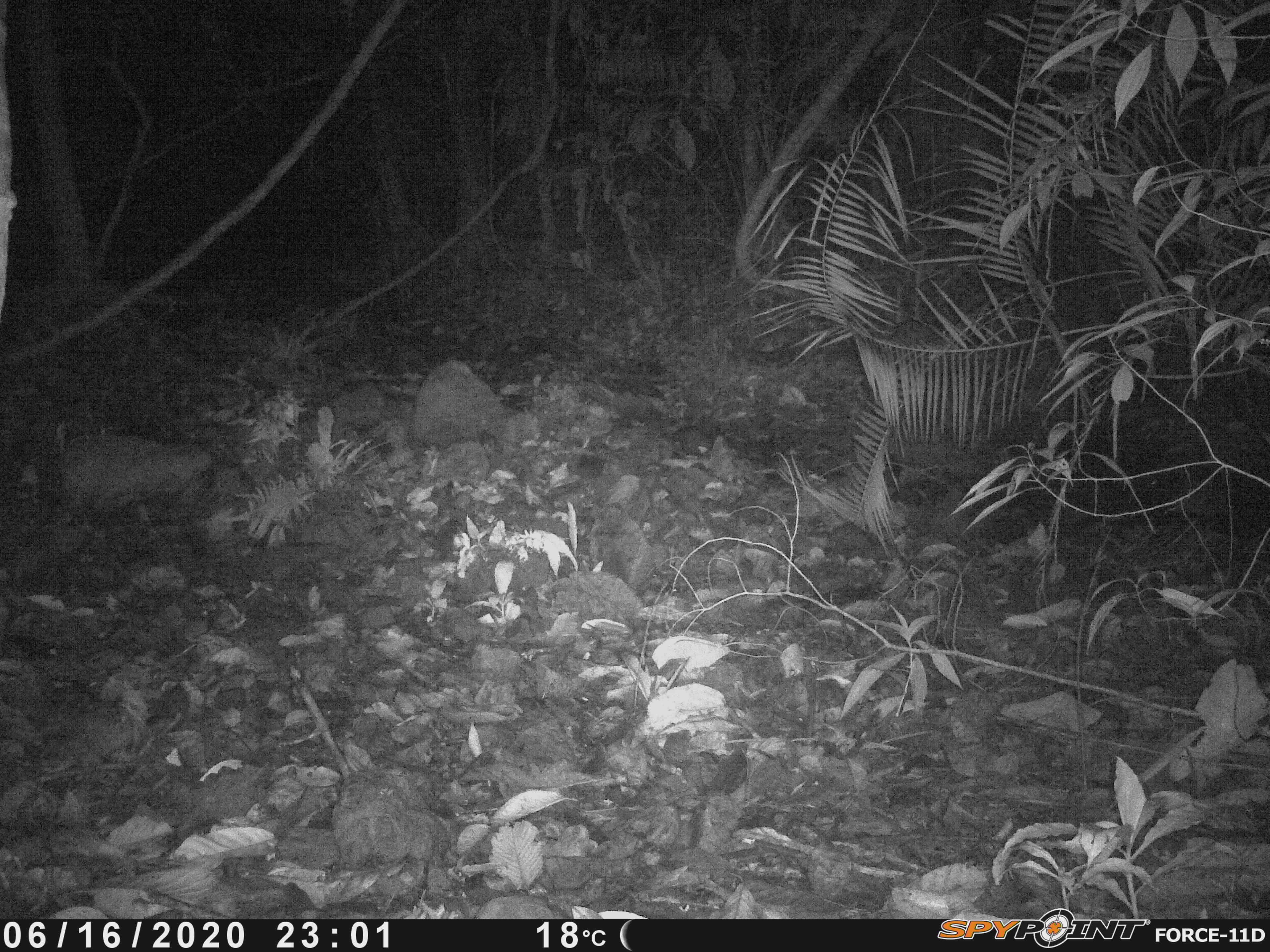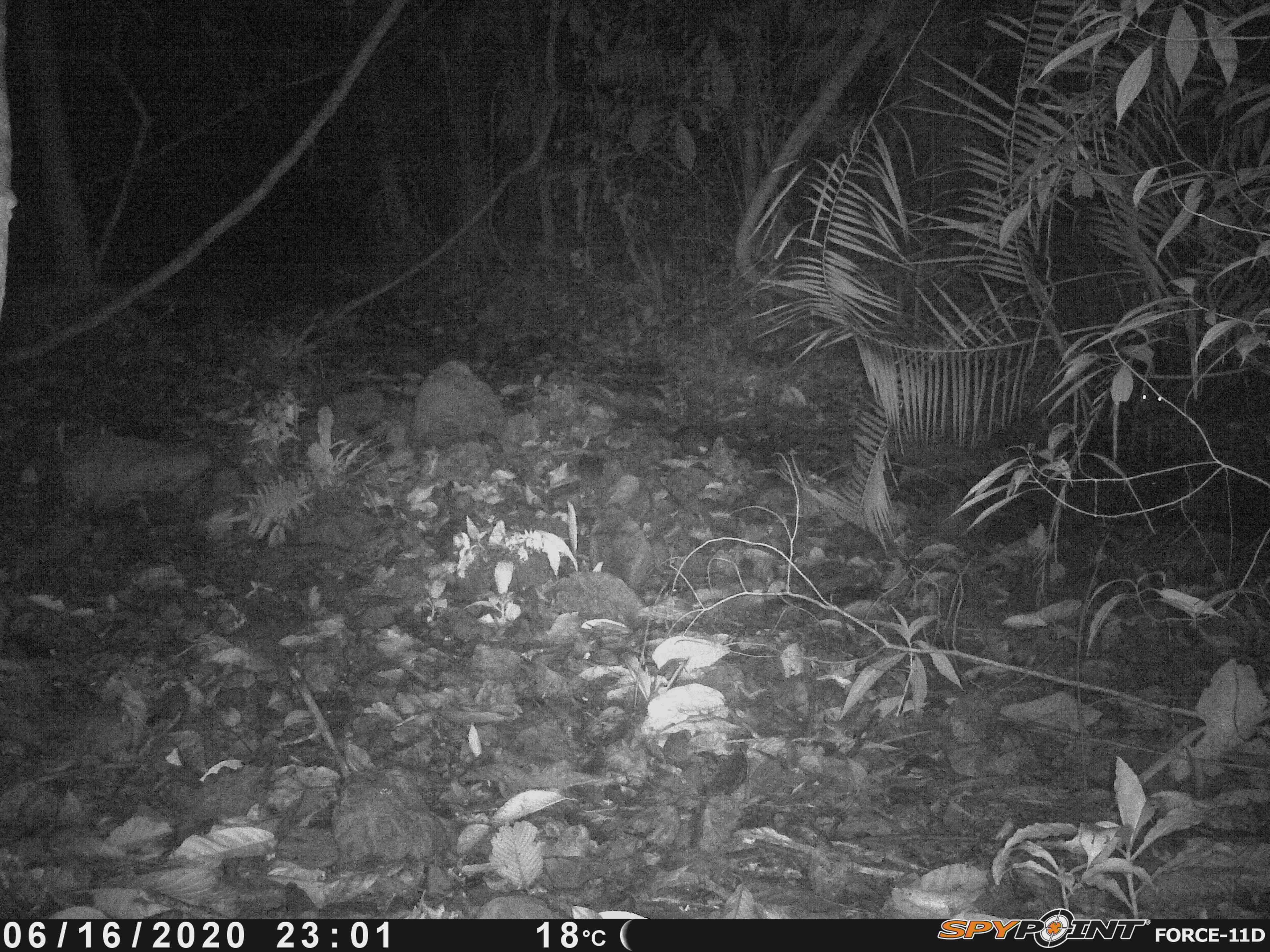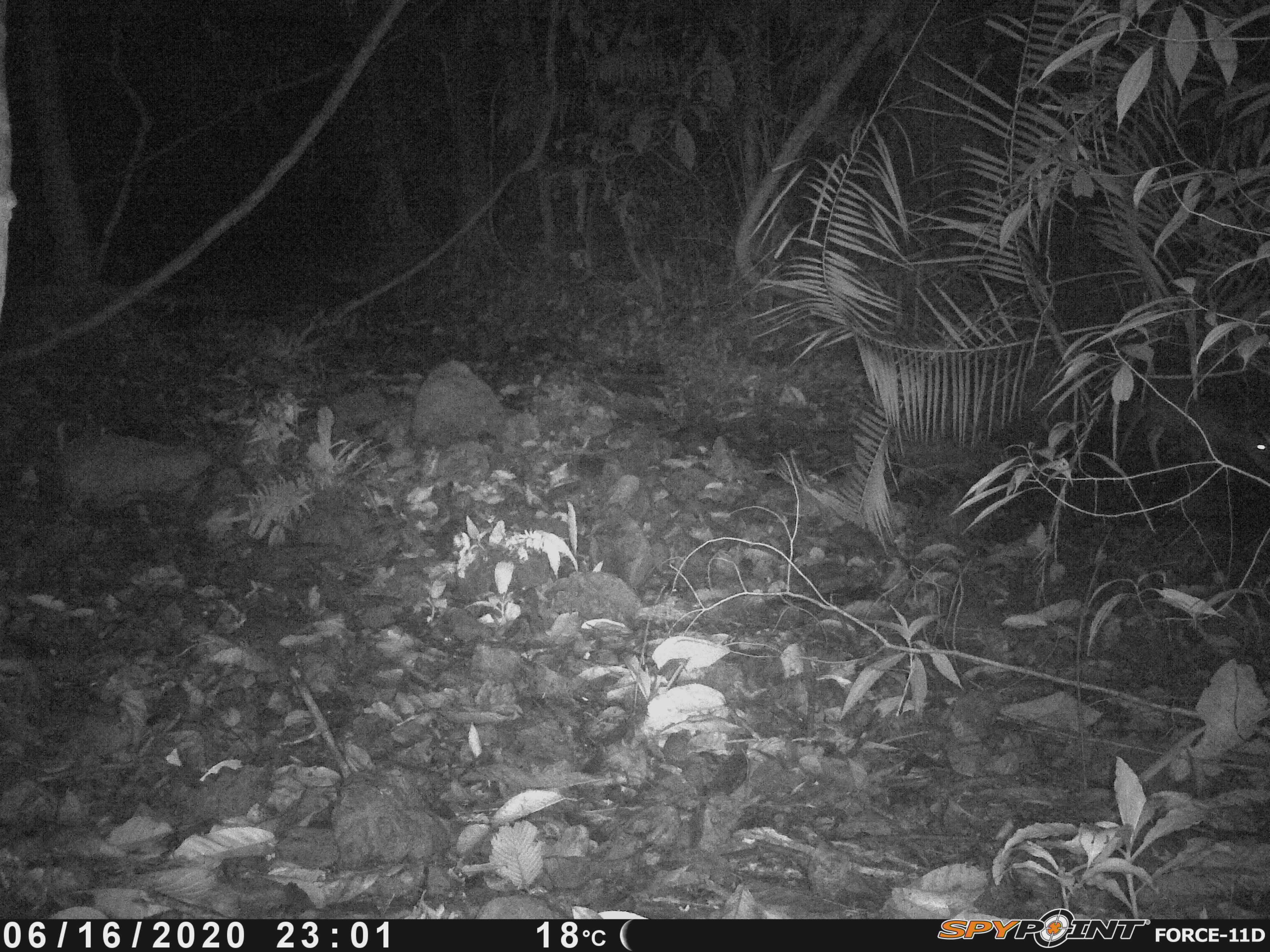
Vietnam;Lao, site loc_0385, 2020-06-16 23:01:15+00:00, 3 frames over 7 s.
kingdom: Animalia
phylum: Chordata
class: Mammalia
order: Artiodactyla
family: Cervidae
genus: Muntiacus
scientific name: Muntiacus vuquangensis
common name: large-antlered muntjac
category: large antlered muntjac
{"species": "large antlered muntjac (large-antlered muntjac) (Muntiacus vuquangensis)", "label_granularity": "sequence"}